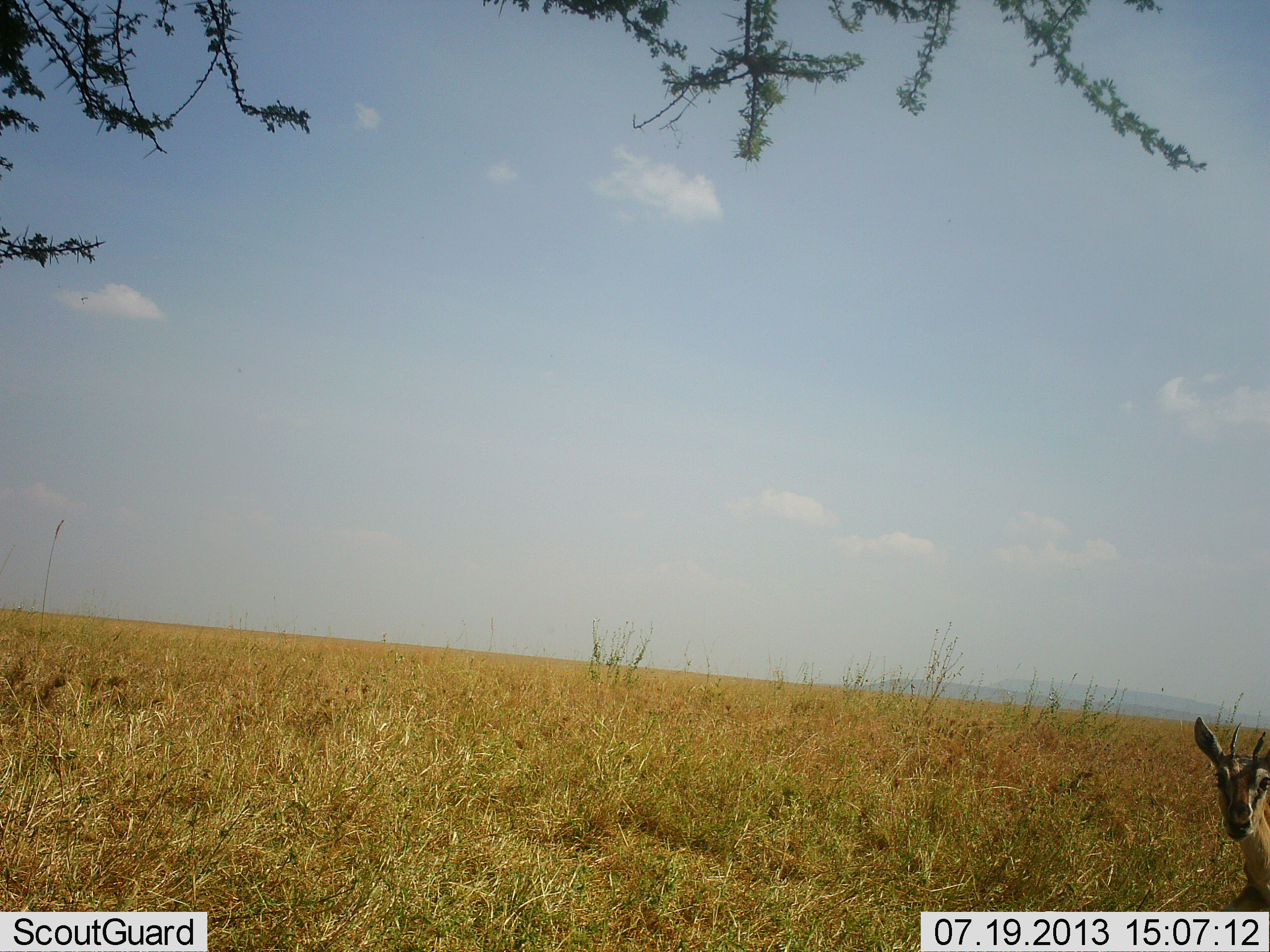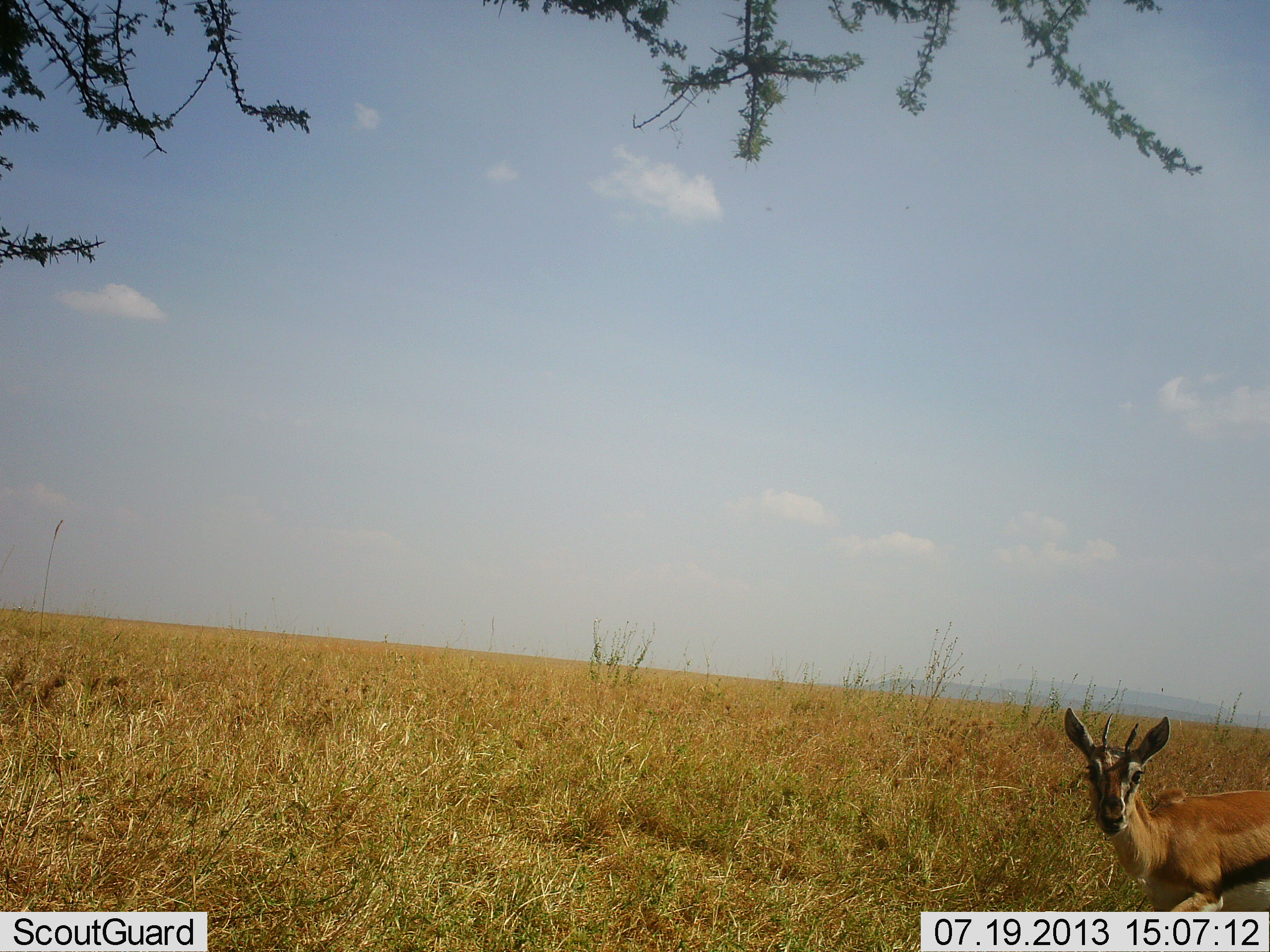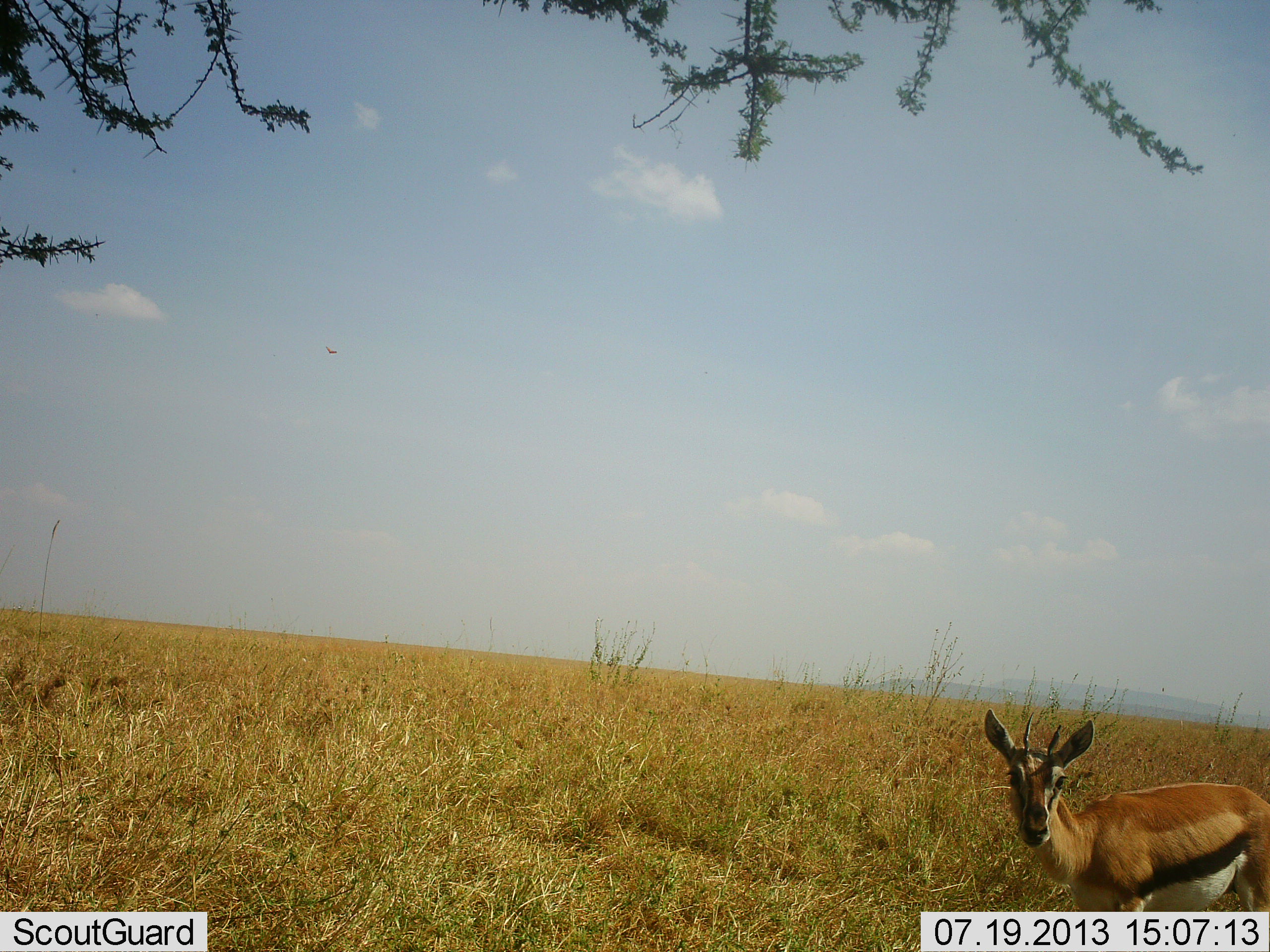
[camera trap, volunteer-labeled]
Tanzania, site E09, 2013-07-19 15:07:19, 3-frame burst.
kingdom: Animalia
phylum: Chordata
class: Mammalia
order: Artiodactyla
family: Bovidae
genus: Eudorcas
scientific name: Eudorcas thomsonii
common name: thomson's gazelle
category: gazellethomsons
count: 1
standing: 17%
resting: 0%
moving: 89%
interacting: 0%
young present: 0%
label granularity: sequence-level